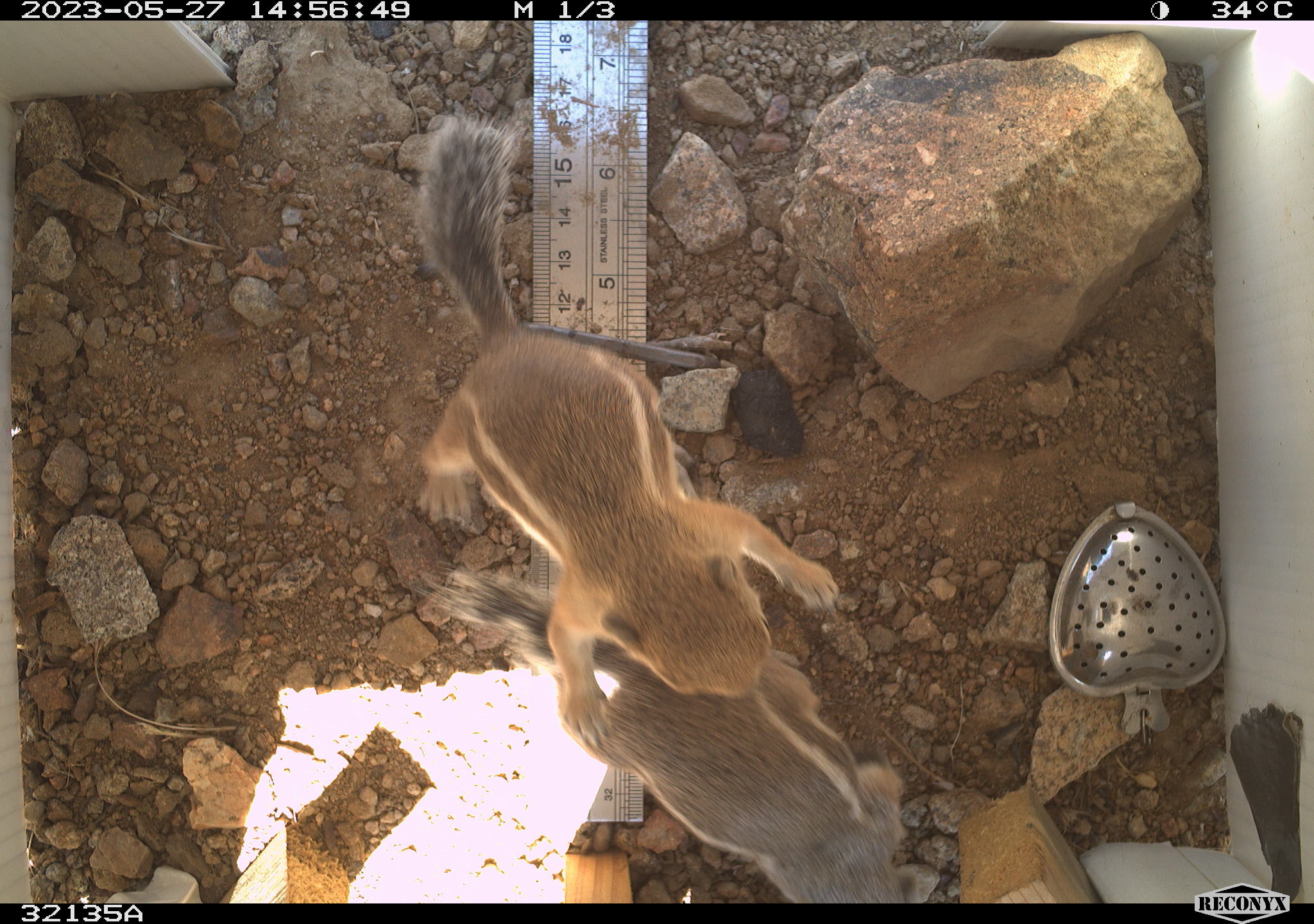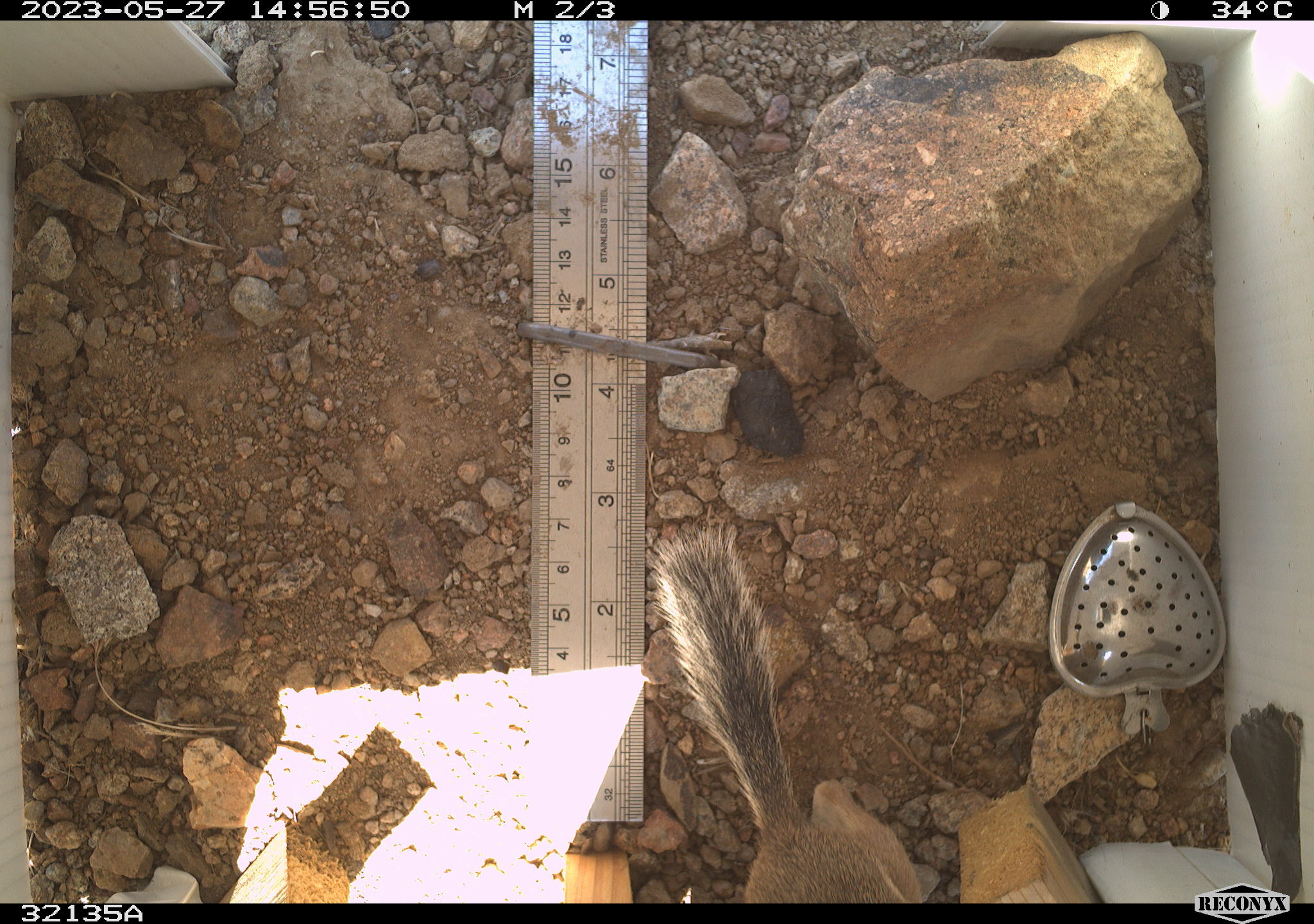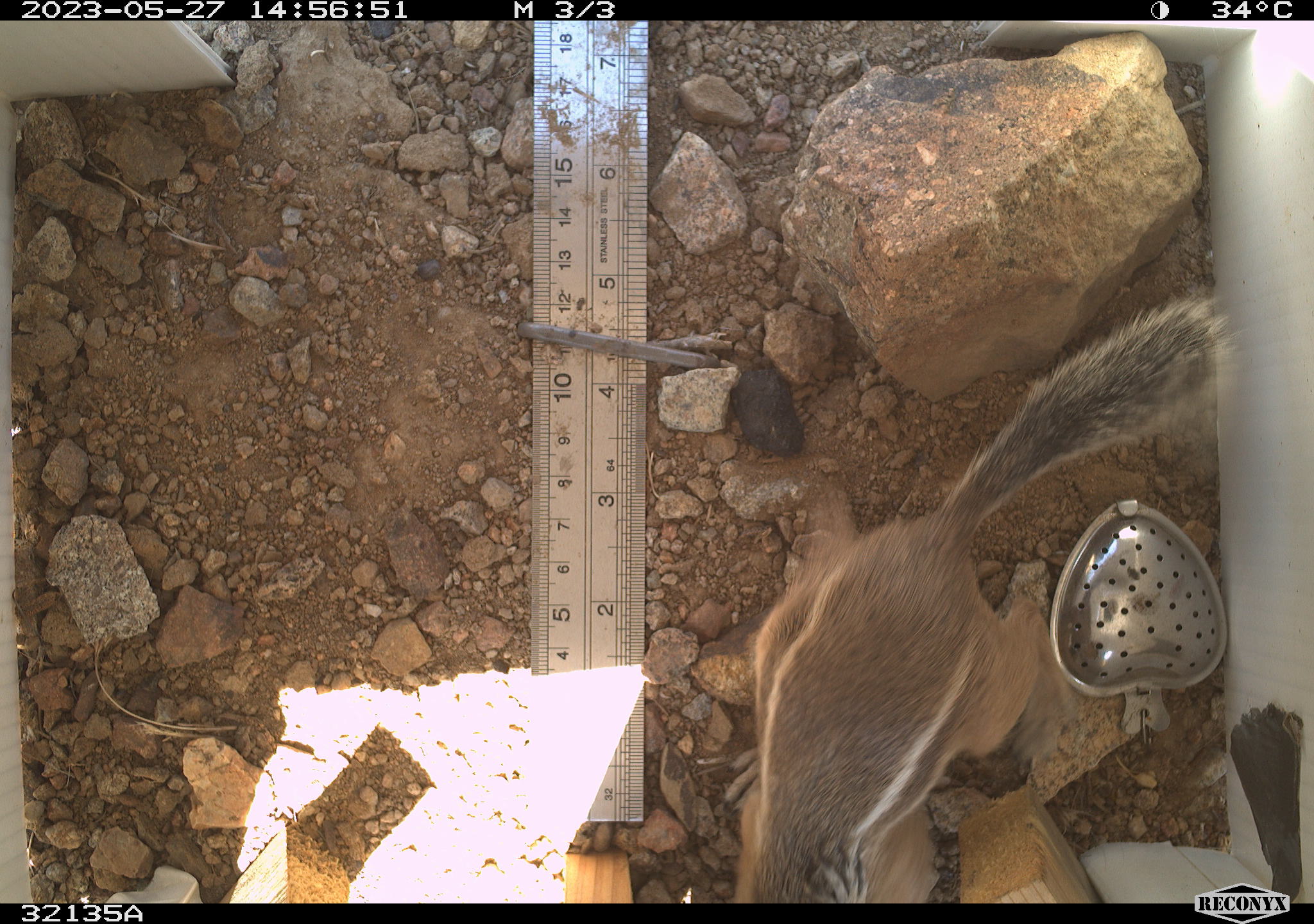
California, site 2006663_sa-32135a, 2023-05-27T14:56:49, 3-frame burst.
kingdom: Animalia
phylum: Chordata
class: Mammalia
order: Rodentia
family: Sciuridae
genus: Ammospermophilus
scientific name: Ammospermophilus leucurus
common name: white-tailed antelope squirrel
White-tailed antelope squirrel (Ammospermophilus leucurus).